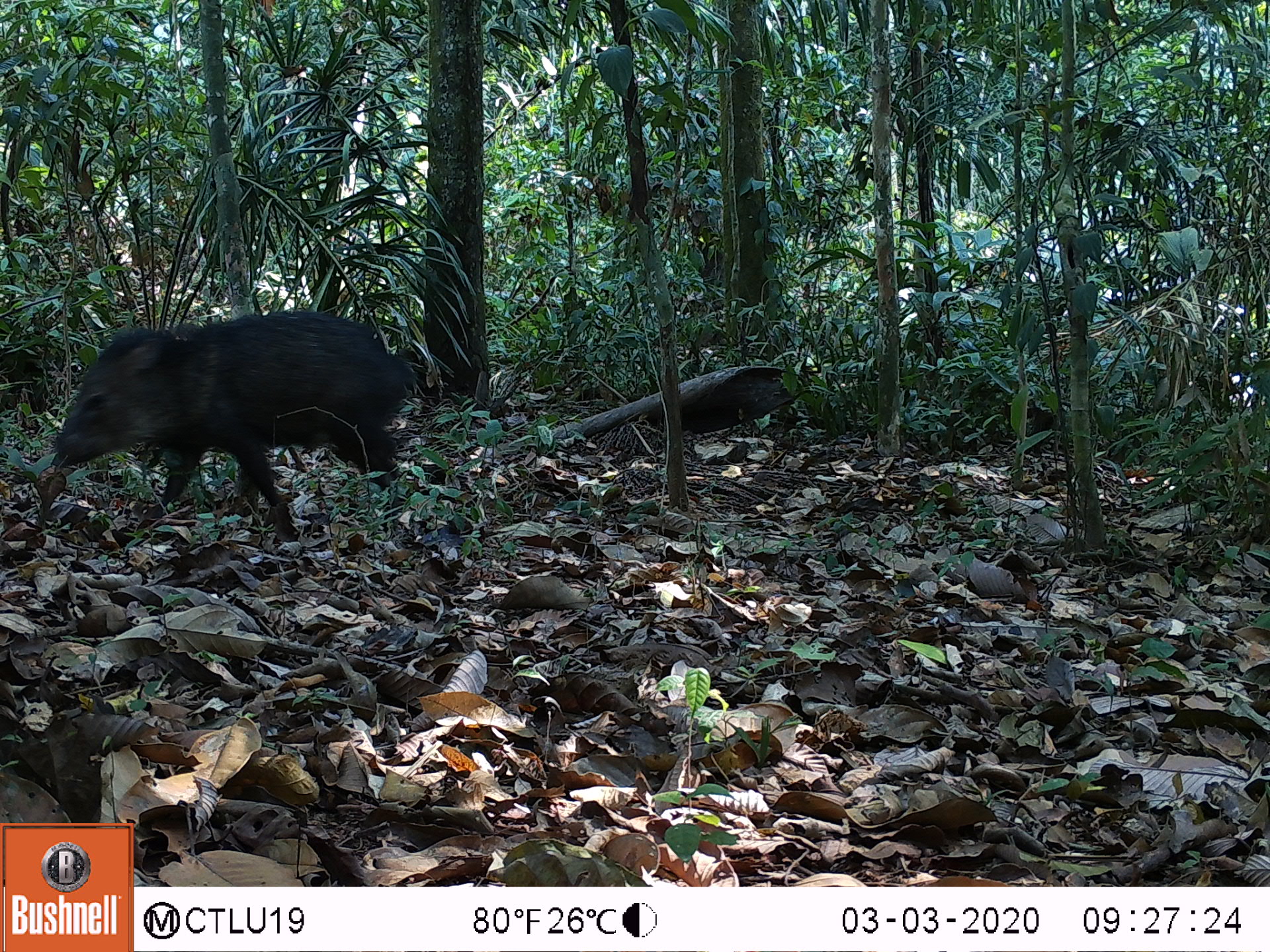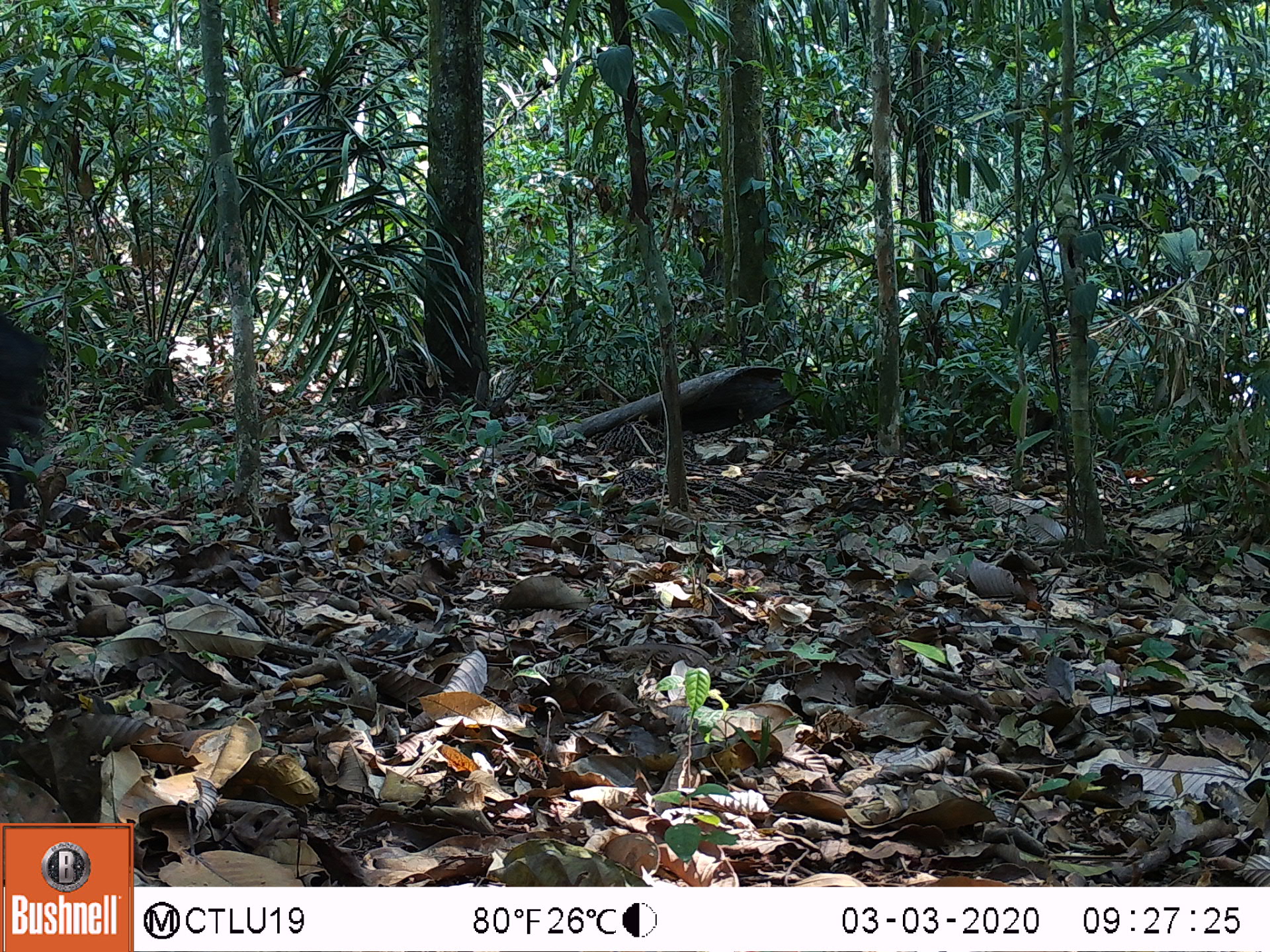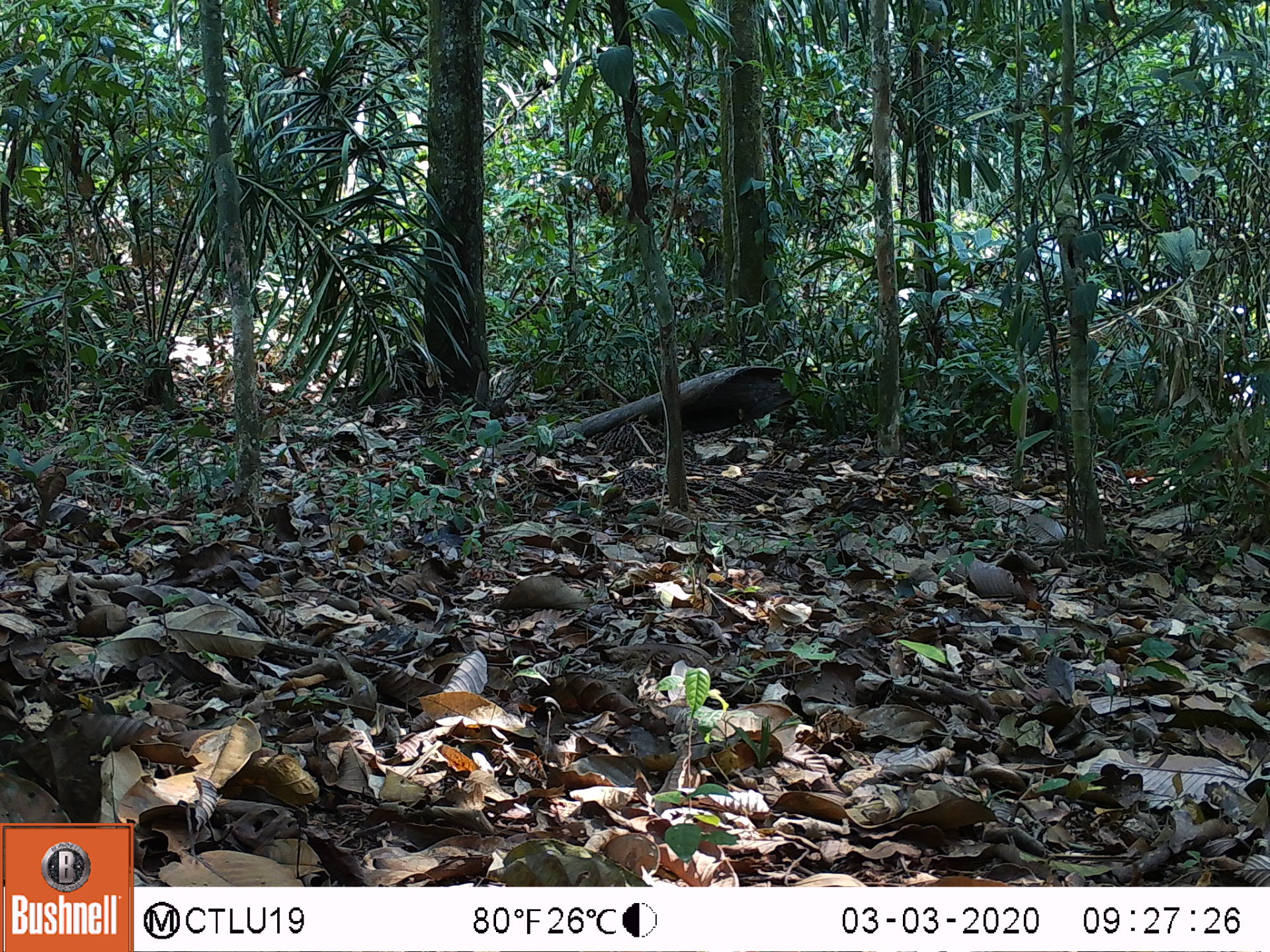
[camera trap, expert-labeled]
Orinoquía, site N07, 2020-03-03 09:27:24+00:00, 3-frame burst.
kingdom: Animalia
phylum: Chordata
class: Mammalia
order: Artiodactyla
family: Tayassuidae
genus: Pecari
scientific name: Pecari tajacu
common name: collared peccary